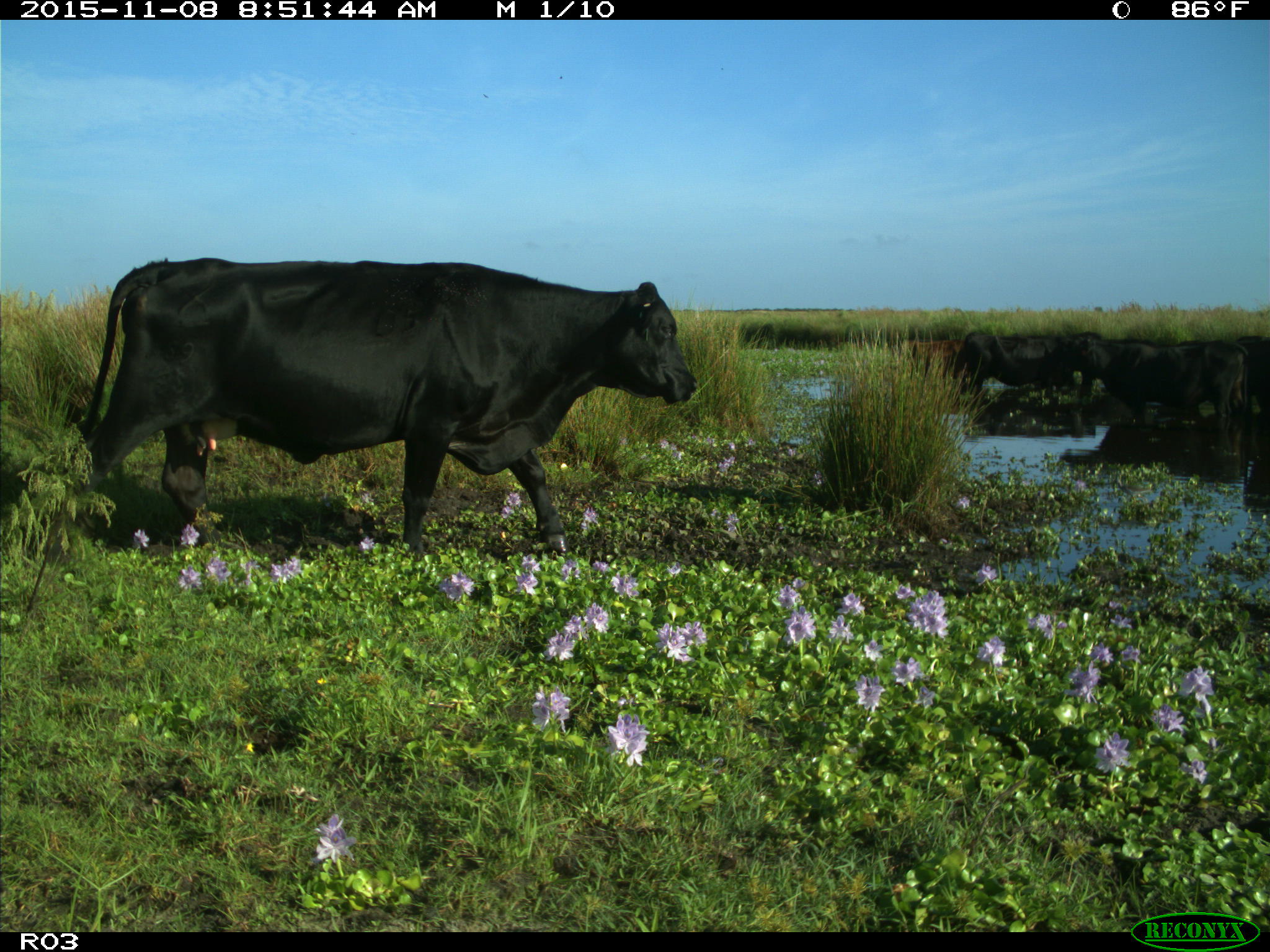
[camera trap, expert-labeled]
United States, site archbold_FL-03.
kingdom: Animalia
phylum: Chordata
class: Mammalia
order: Artiodactyla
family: Bovidae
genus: Bos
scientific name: Bos taurus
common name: domestic cow